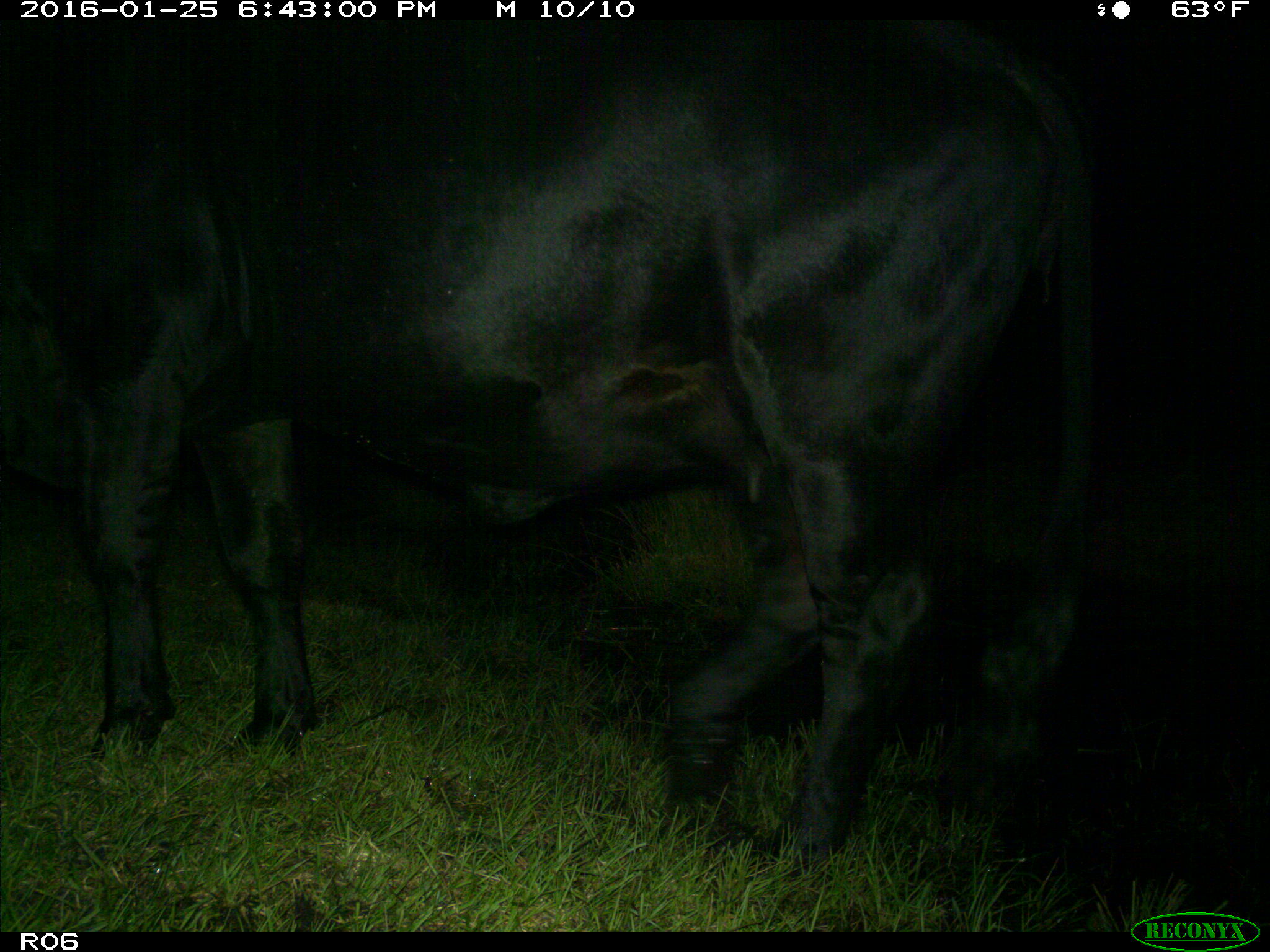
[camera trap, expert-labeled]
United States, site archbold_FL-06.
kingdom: Animalia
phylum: Chordata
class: Mammalia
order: Artiodactyla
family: Bovidae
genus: Bos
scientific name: Bos taurus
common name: domestic cow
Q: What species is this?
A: Bos taurus (domestic cow).